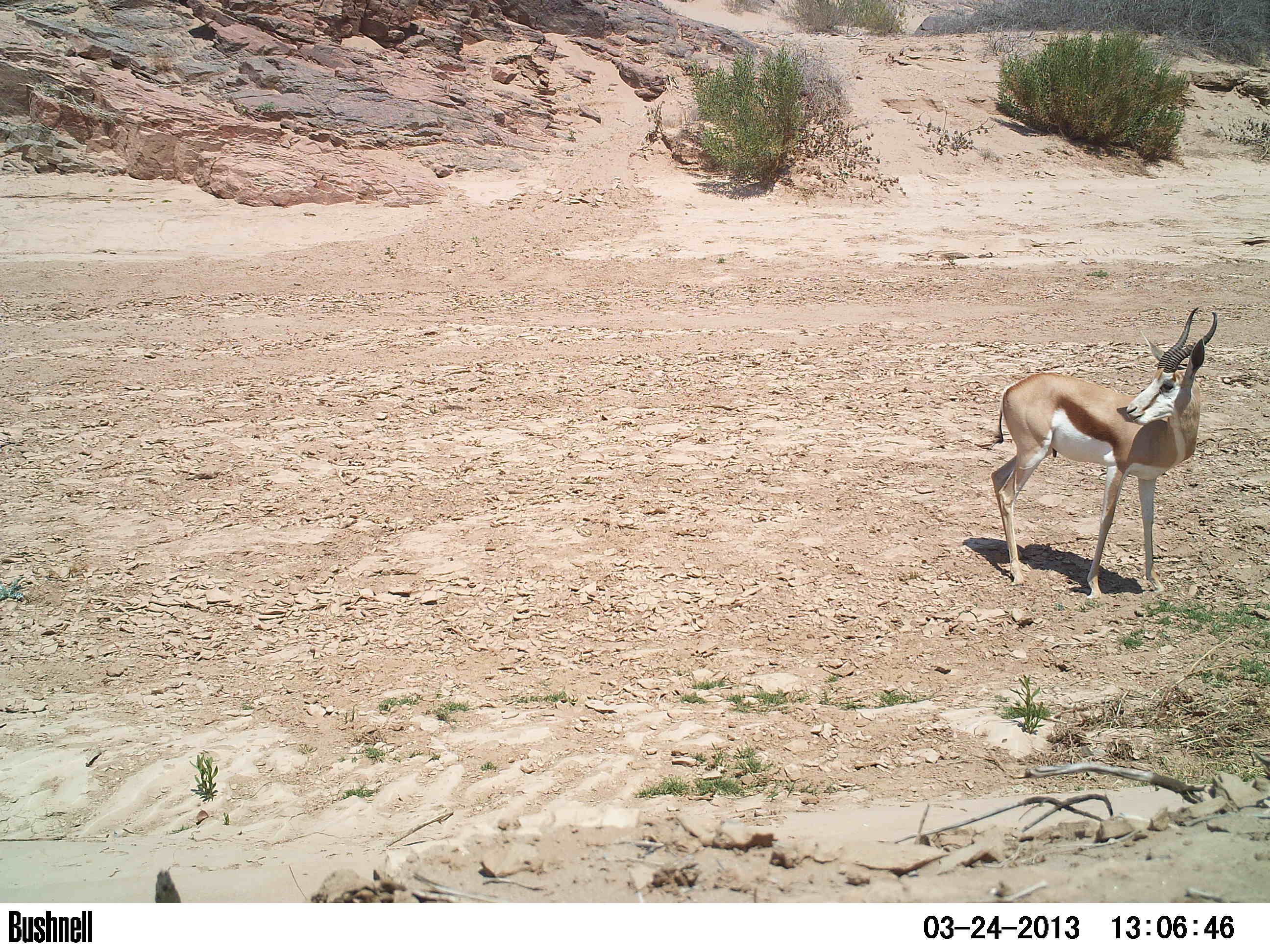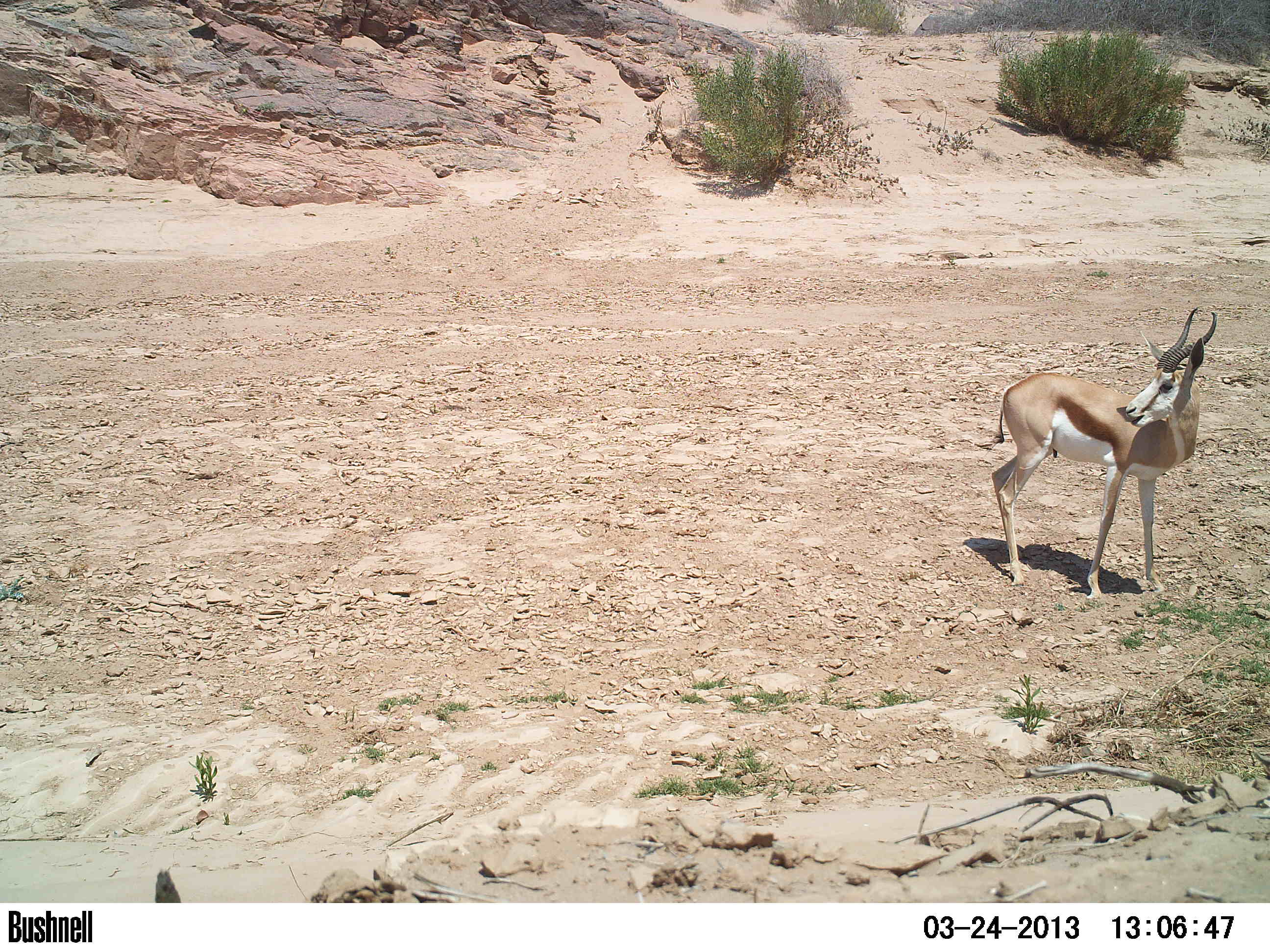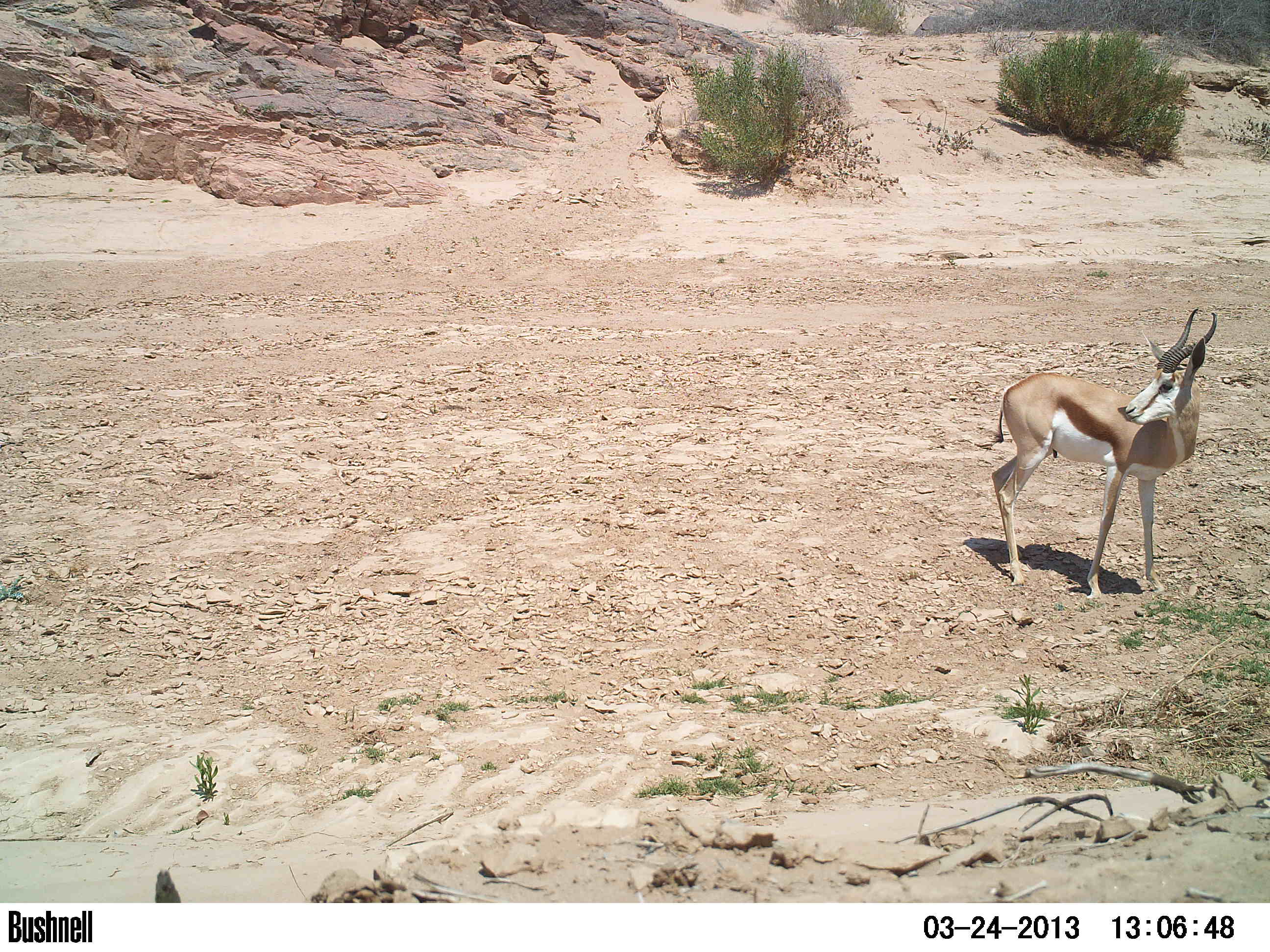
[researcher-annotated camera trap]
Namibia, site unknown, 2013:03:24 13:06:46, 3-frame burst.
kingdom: Animalia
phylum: Chordata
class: Mammalia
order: Artiodactyla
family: Bovidae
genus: Antidorcas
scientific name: Antidorcas marsupialis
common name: springbok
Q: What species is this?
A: Antidorcas marsupialis (springbok).